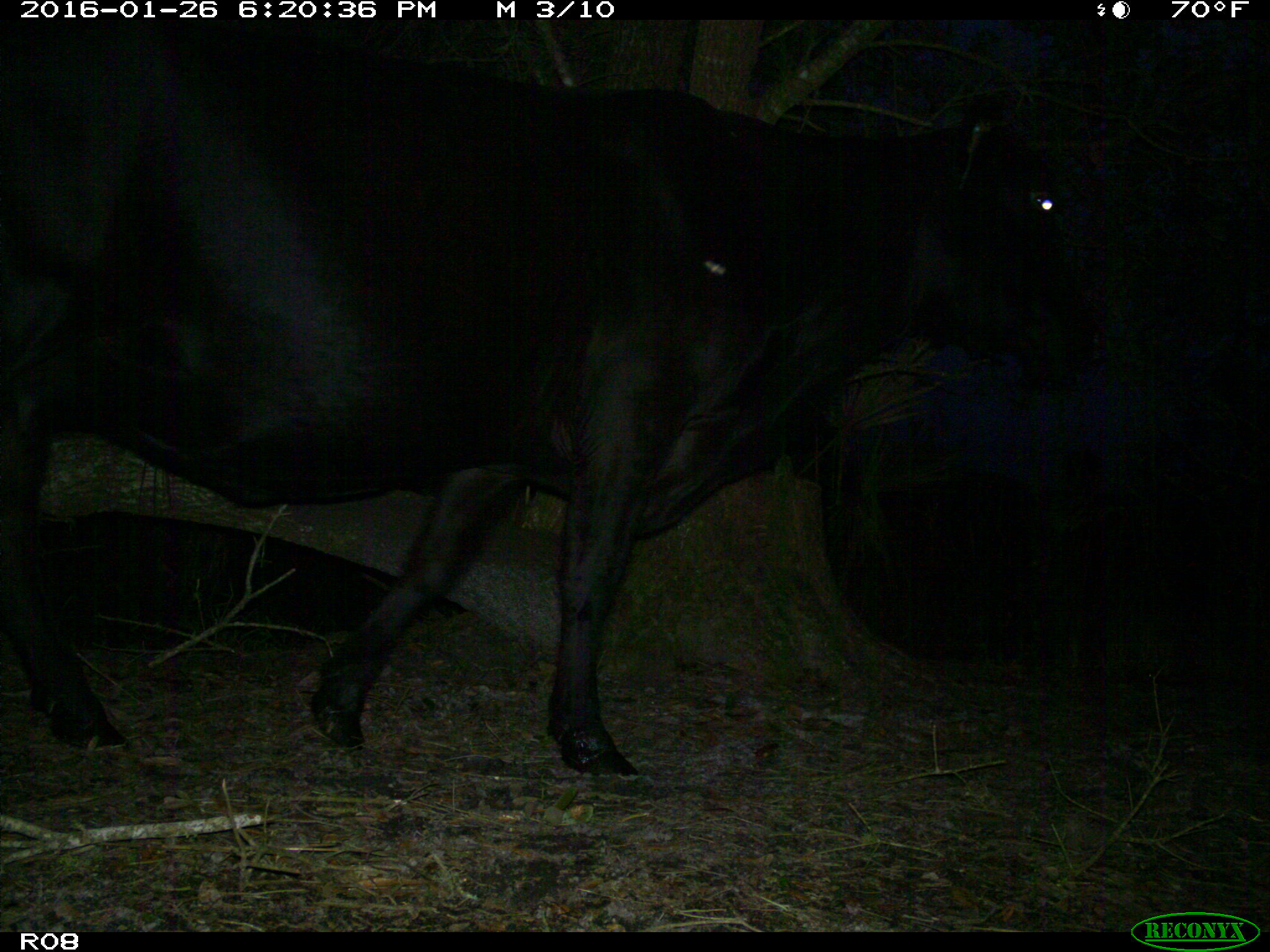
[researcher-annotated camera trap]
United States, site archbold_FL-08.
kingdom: Animalia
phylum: Chordata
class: Mammalia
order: Artiodactyla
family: Bovidae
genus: Bos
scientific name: Bos taurus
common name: domestic cow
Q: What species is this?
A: Bos taurus (domestic cow).